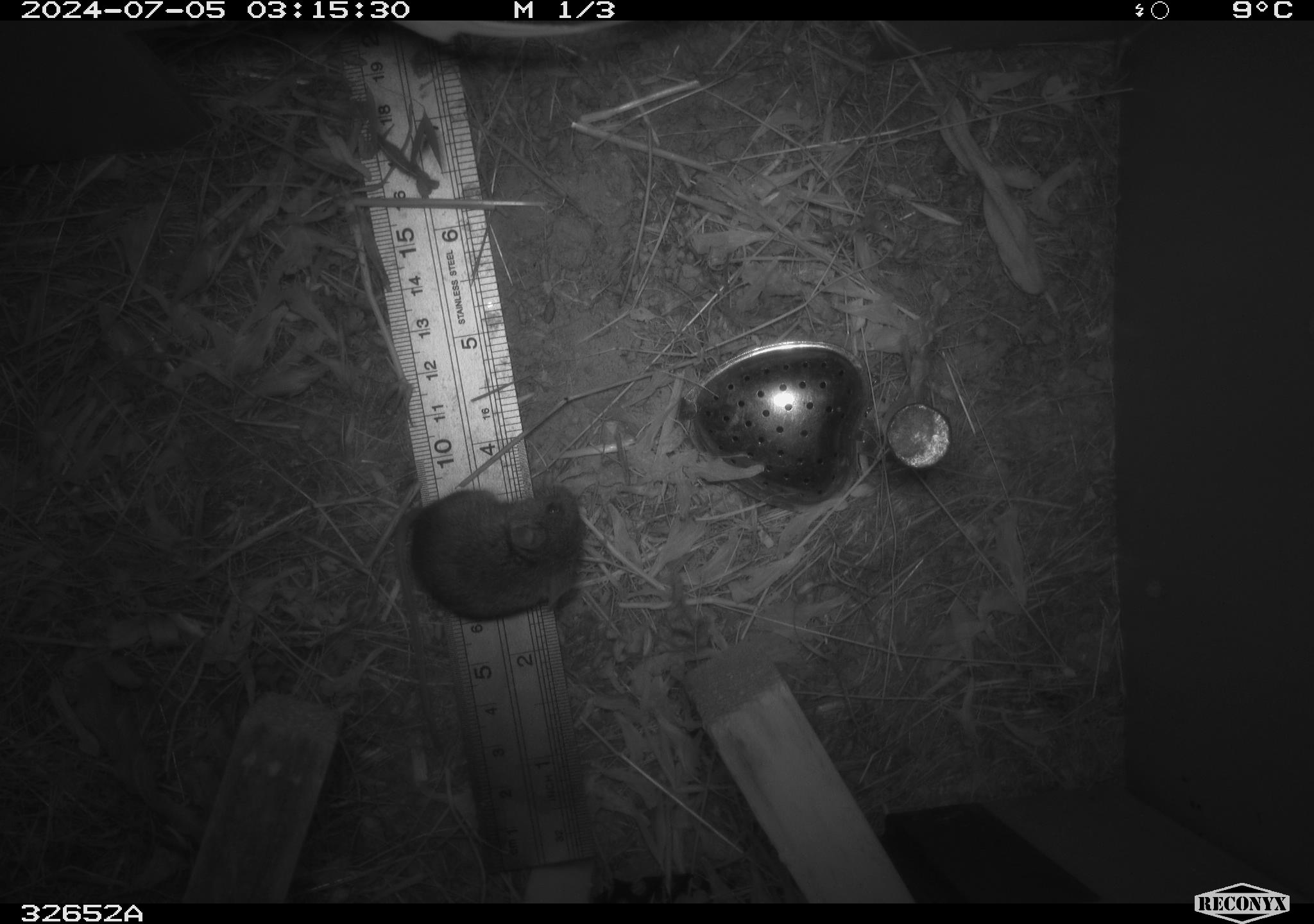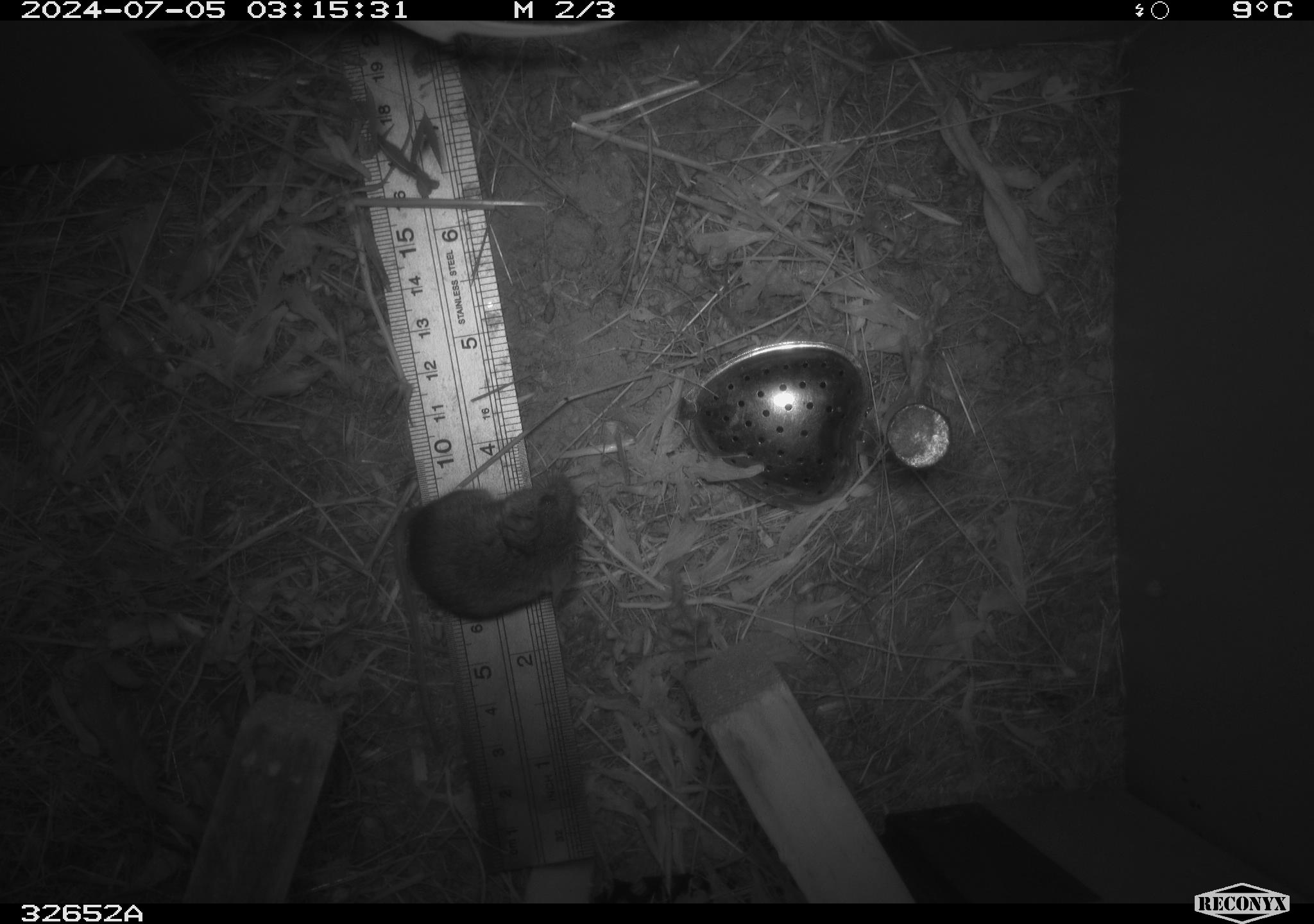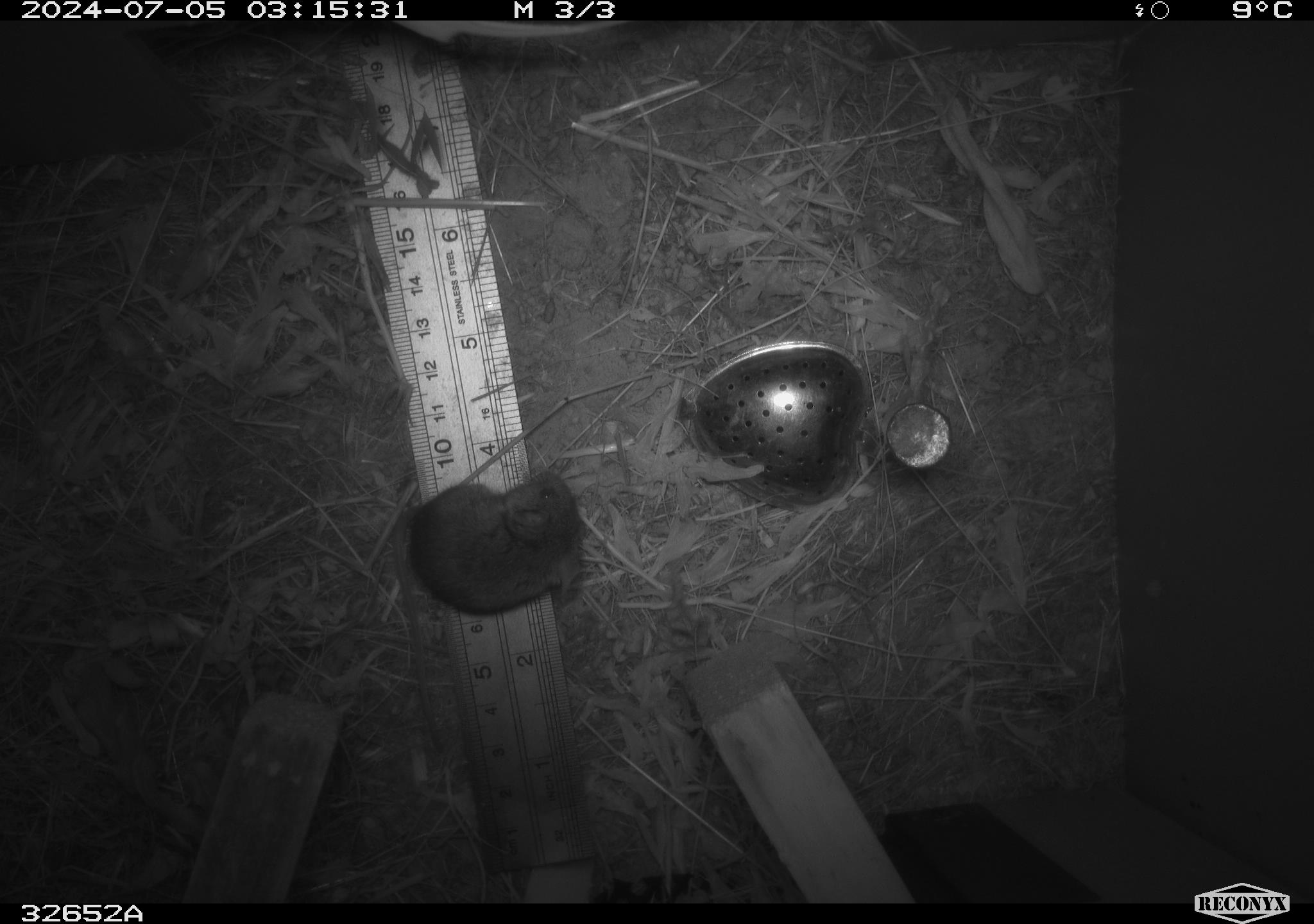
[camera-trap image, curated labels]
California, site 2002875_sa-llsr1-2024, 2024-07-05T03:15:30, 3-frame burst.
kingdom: Animalia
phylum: Chordata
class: Mammalia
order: Rodentia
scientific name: Rodentia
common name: mouse species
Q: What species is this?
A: Mouse species (Rodentia).